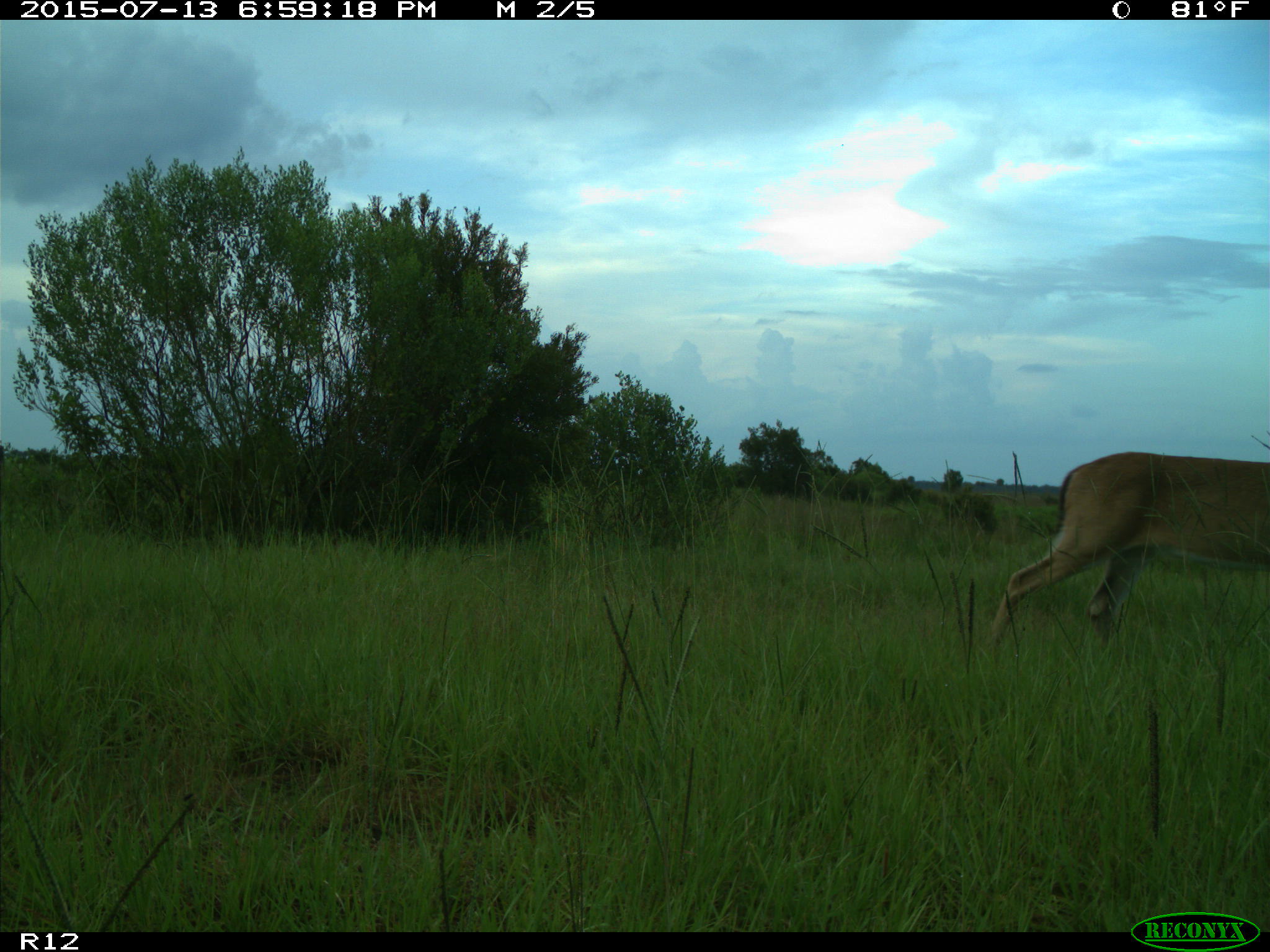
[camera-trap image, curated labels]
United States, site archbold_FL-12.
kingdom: Animalia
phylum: Chordata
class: Mammalia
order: Artiodactyla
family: Cervidae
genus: Odocoileus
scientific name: Odocoileus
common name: deer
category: unidentified deer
Unidentified deer (deer) (Odocoileus).